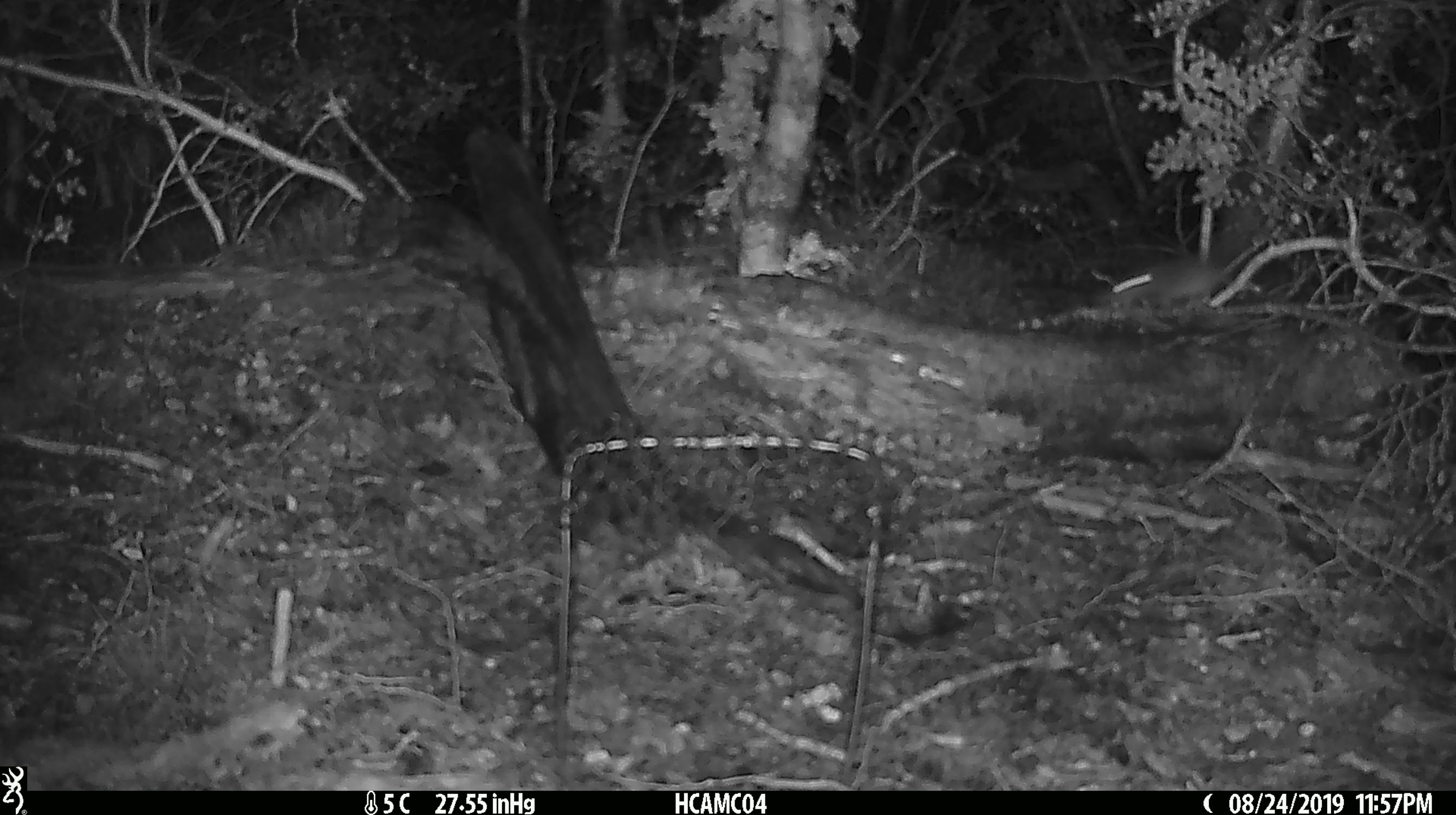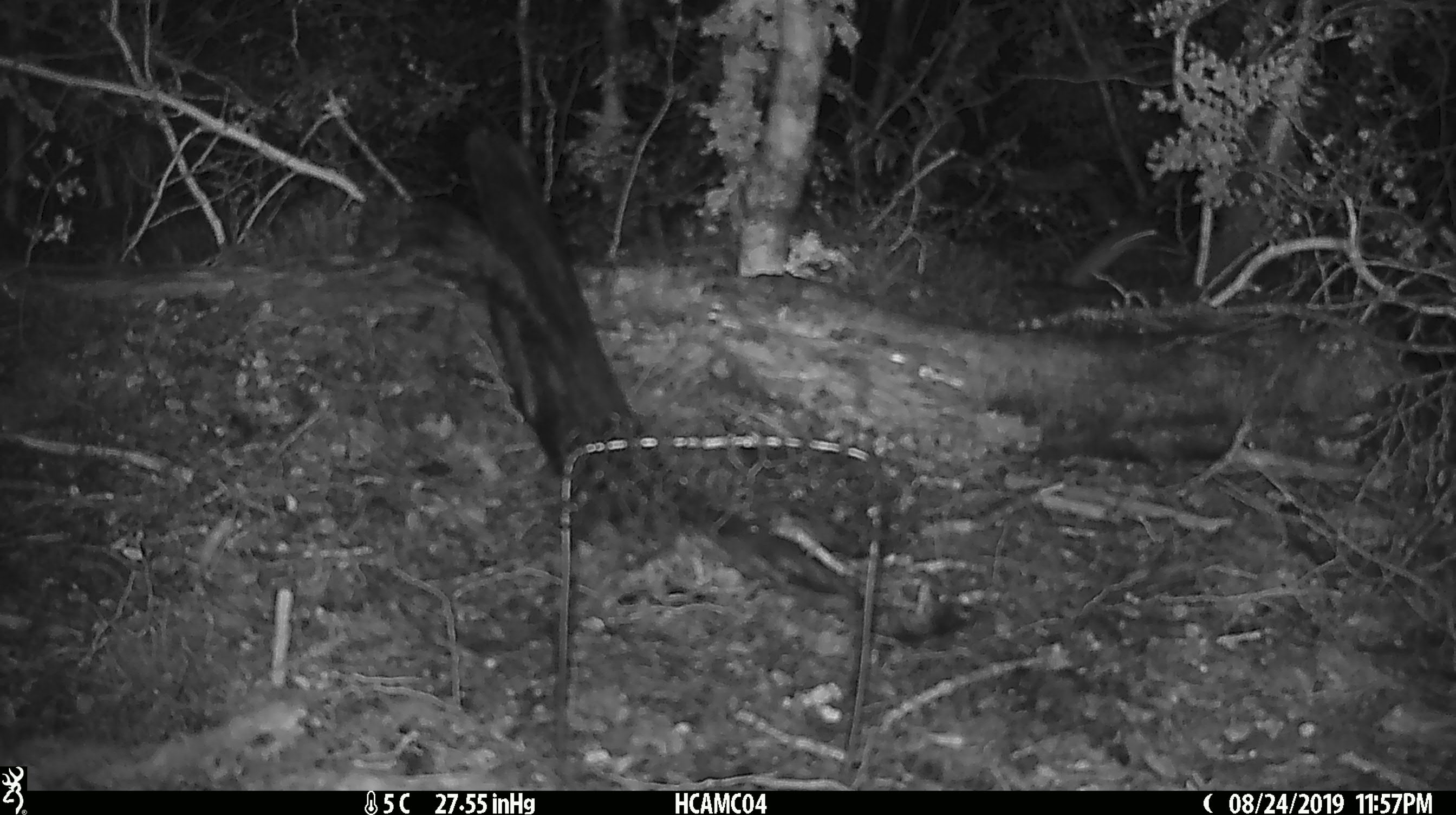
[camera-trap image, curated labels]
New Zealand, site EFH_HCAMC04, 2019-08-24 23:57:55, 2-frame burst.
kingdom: Animalia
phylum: Chordata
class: Mammalia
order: Rodentia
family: Muridae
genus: Mus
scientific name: Mus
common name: mouse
Mouse (Mus).